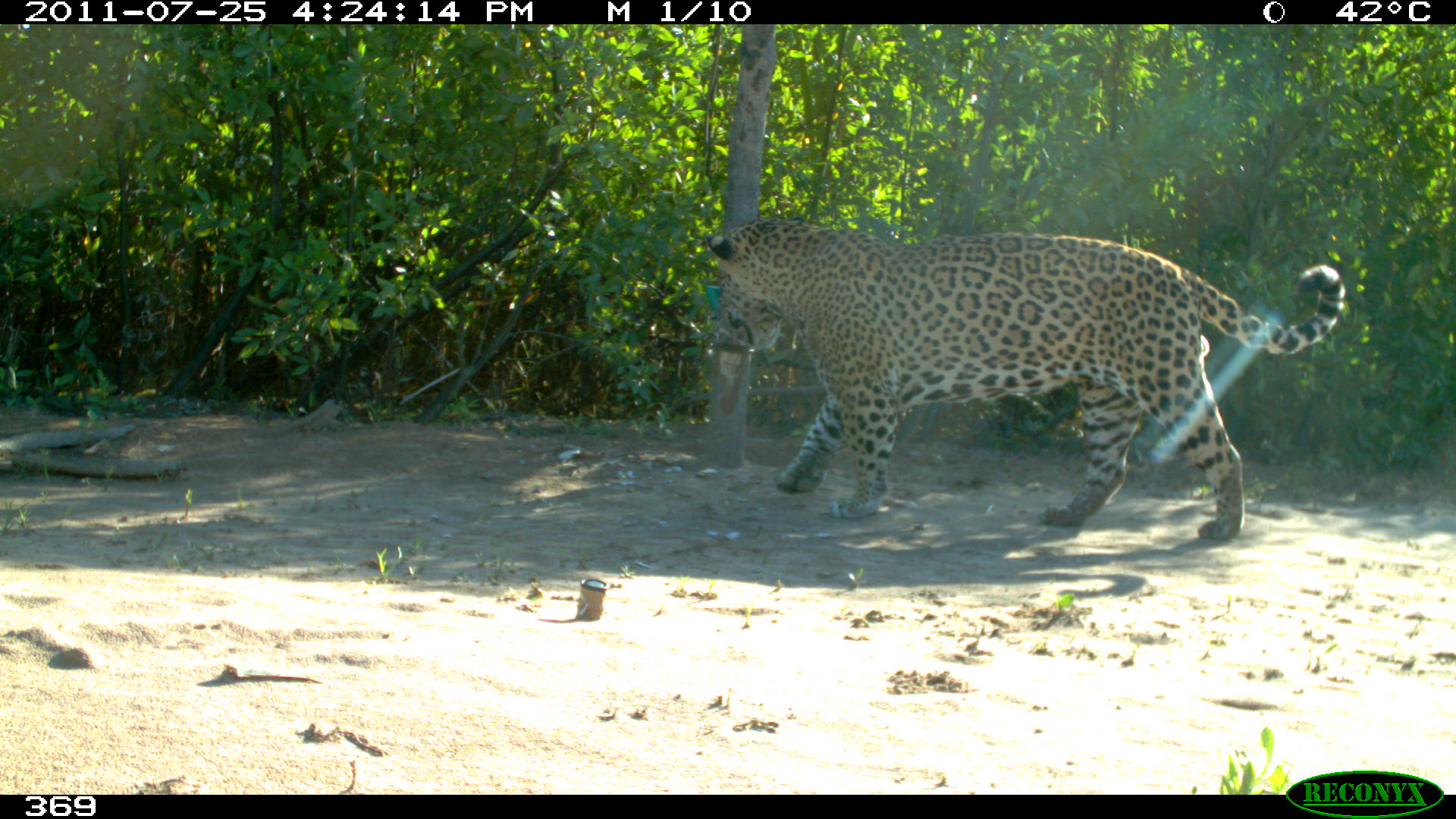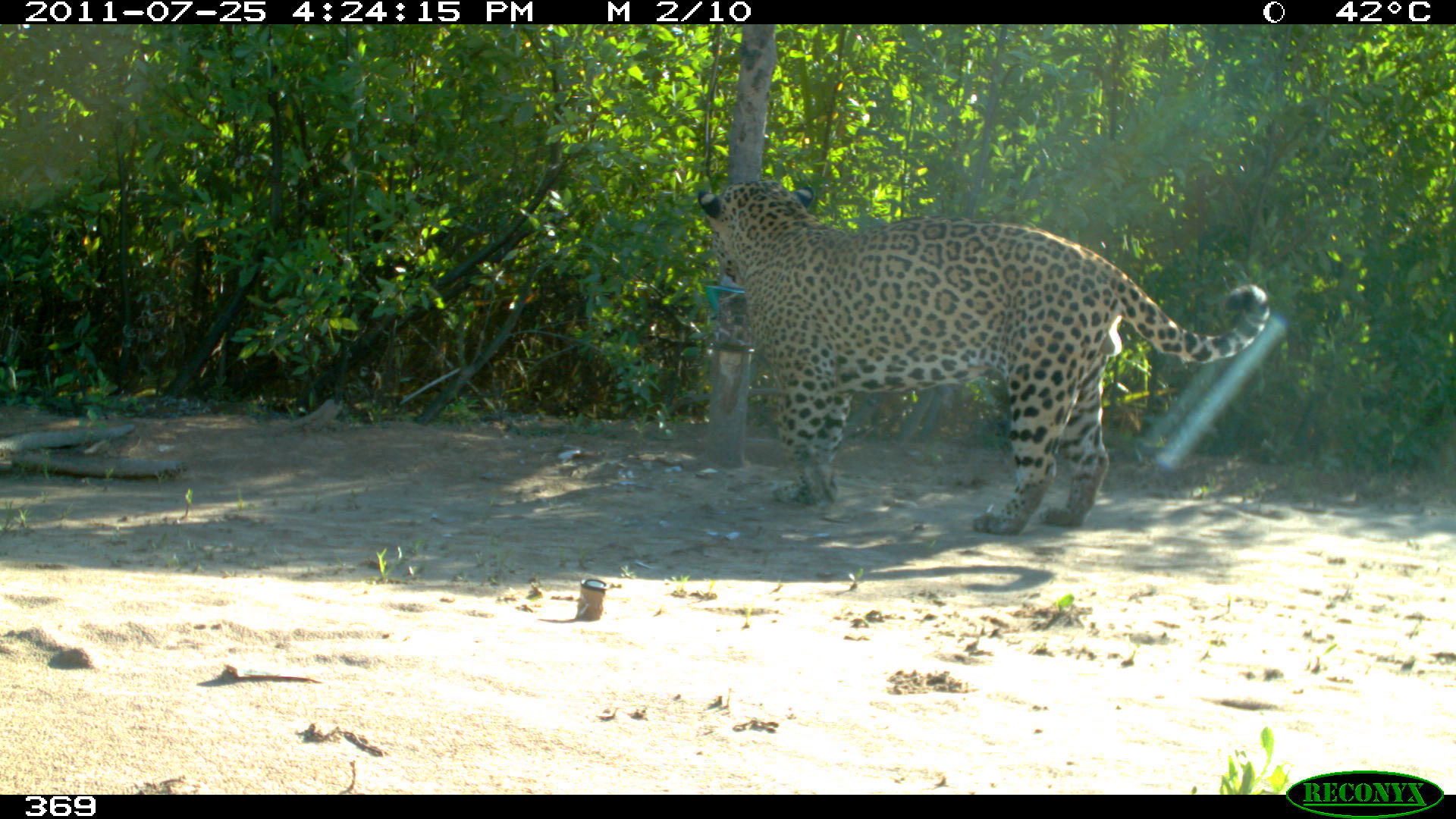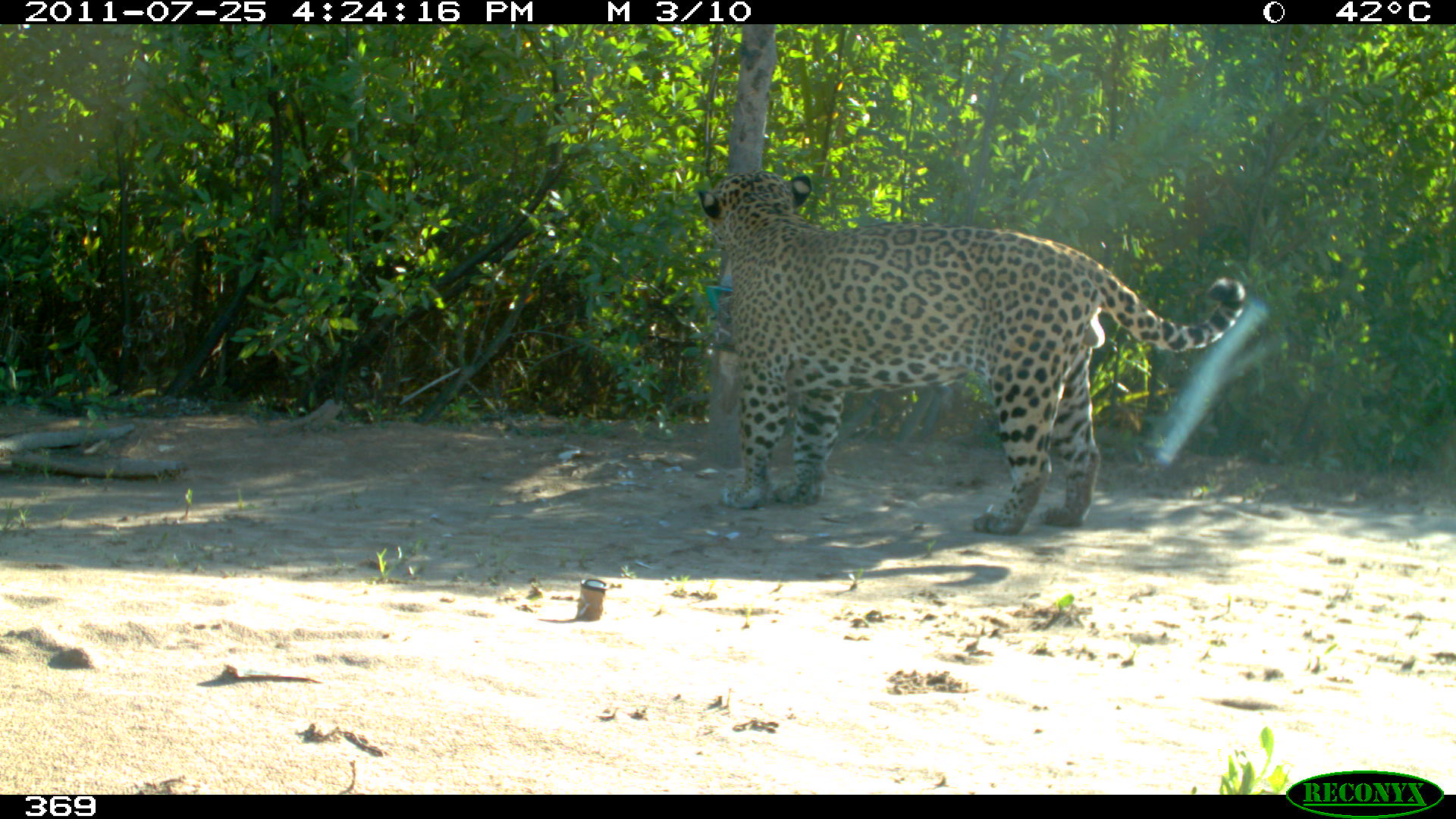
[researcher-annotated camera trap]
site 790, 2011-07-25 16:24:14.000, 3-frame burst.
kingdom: Animalia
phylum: Chordata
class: Mammalia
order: Carnivora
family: Felidae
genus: Panthera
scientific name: Panthera onca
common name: jaguar